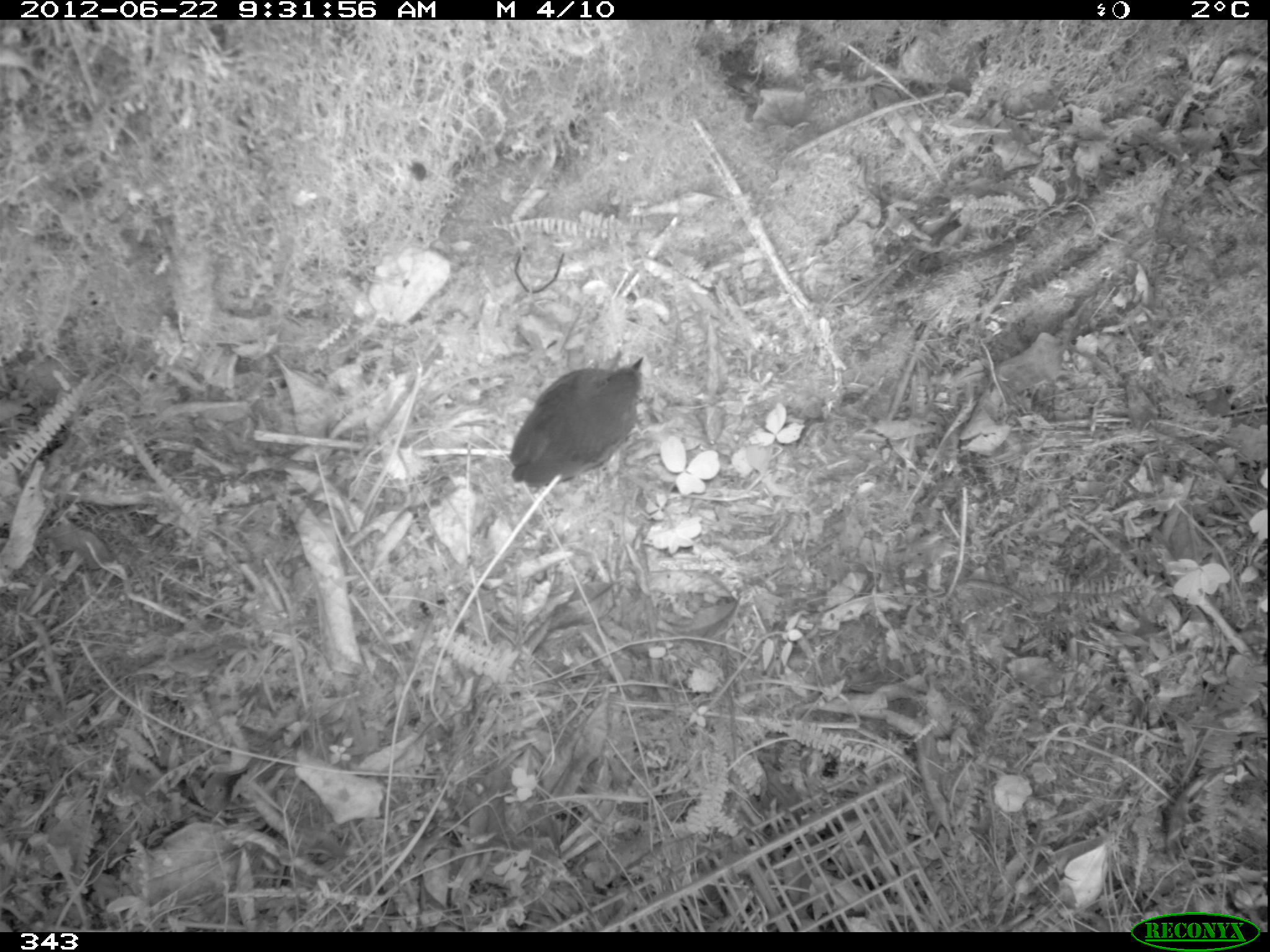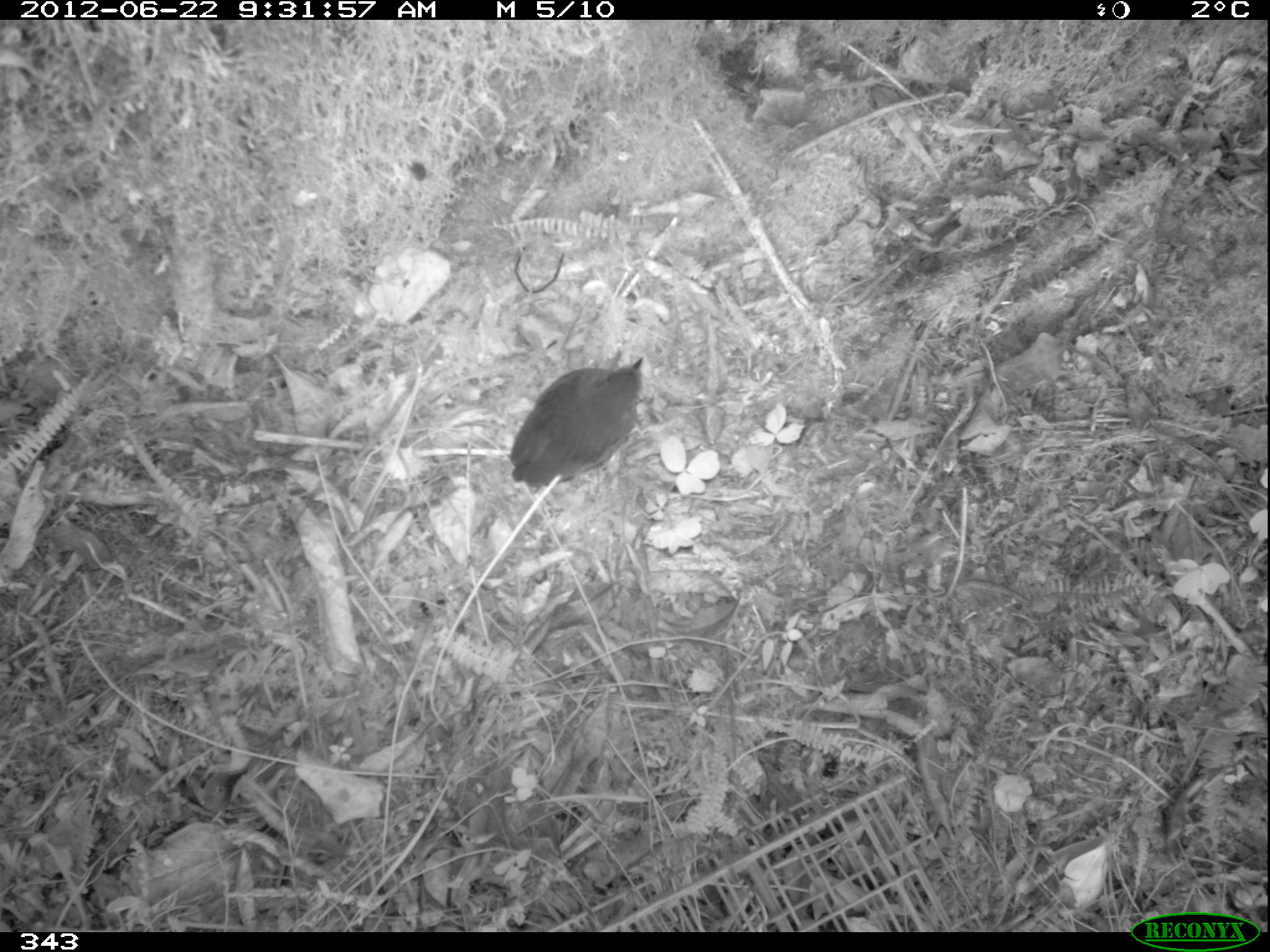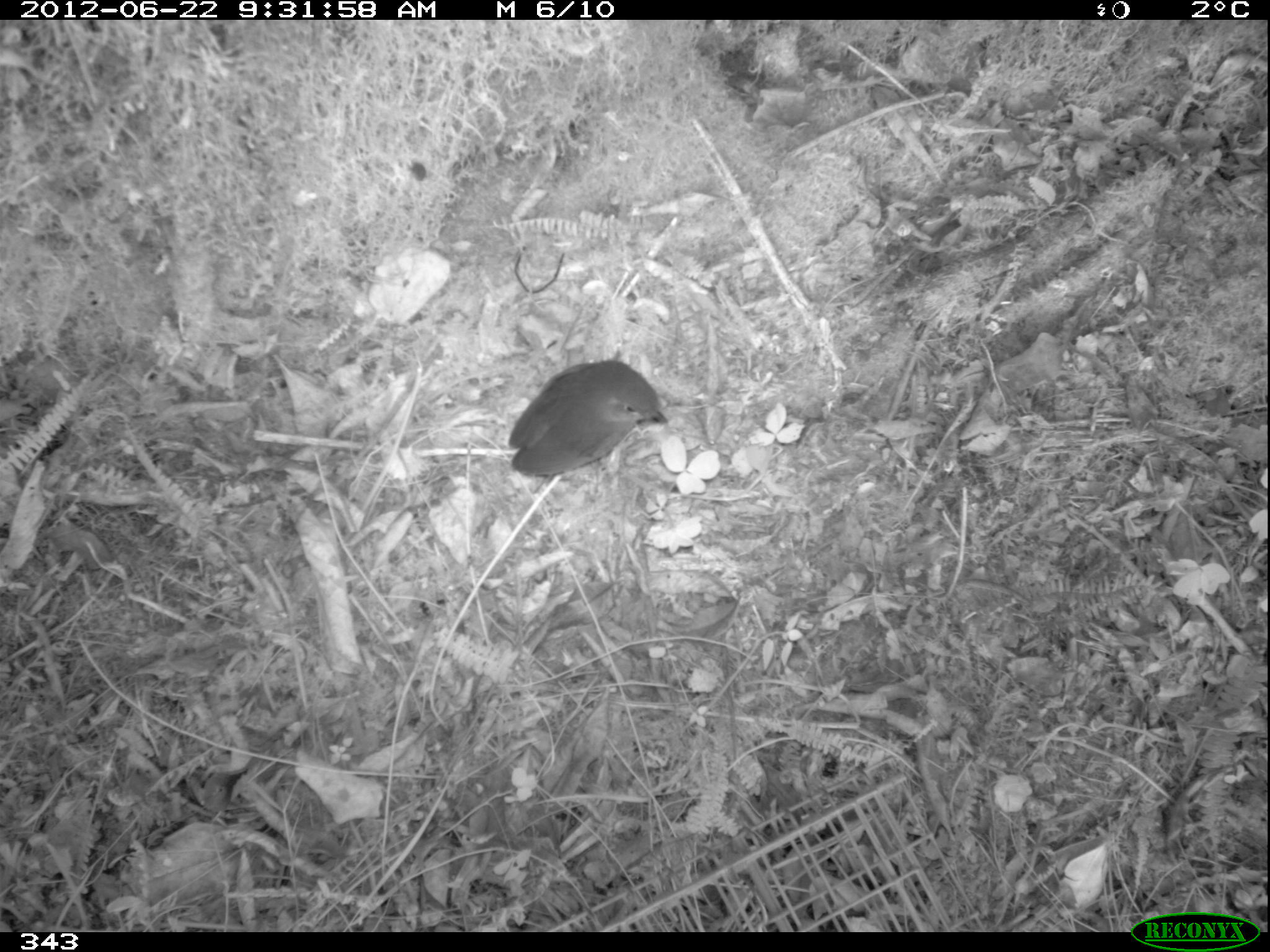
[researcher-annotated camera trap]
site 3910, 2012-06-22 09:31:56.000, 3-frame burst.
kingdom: Animalia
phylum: Chordata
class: Aves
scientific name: Aves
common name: bird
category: unknown bird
Unknown bird (bird) (Aves).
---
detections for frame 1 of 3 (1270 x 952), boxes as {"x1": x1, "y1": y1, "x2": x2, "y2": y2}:
unknown bird: {"x1": 507, "y1": 355, "x2": 644, "y2": 489}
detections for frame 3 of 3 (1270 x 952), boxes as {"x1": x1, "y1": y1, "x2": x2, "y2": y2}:
unknown bird: {"x1": 507, "y1": 359, "x2": 668, "y2": 477}